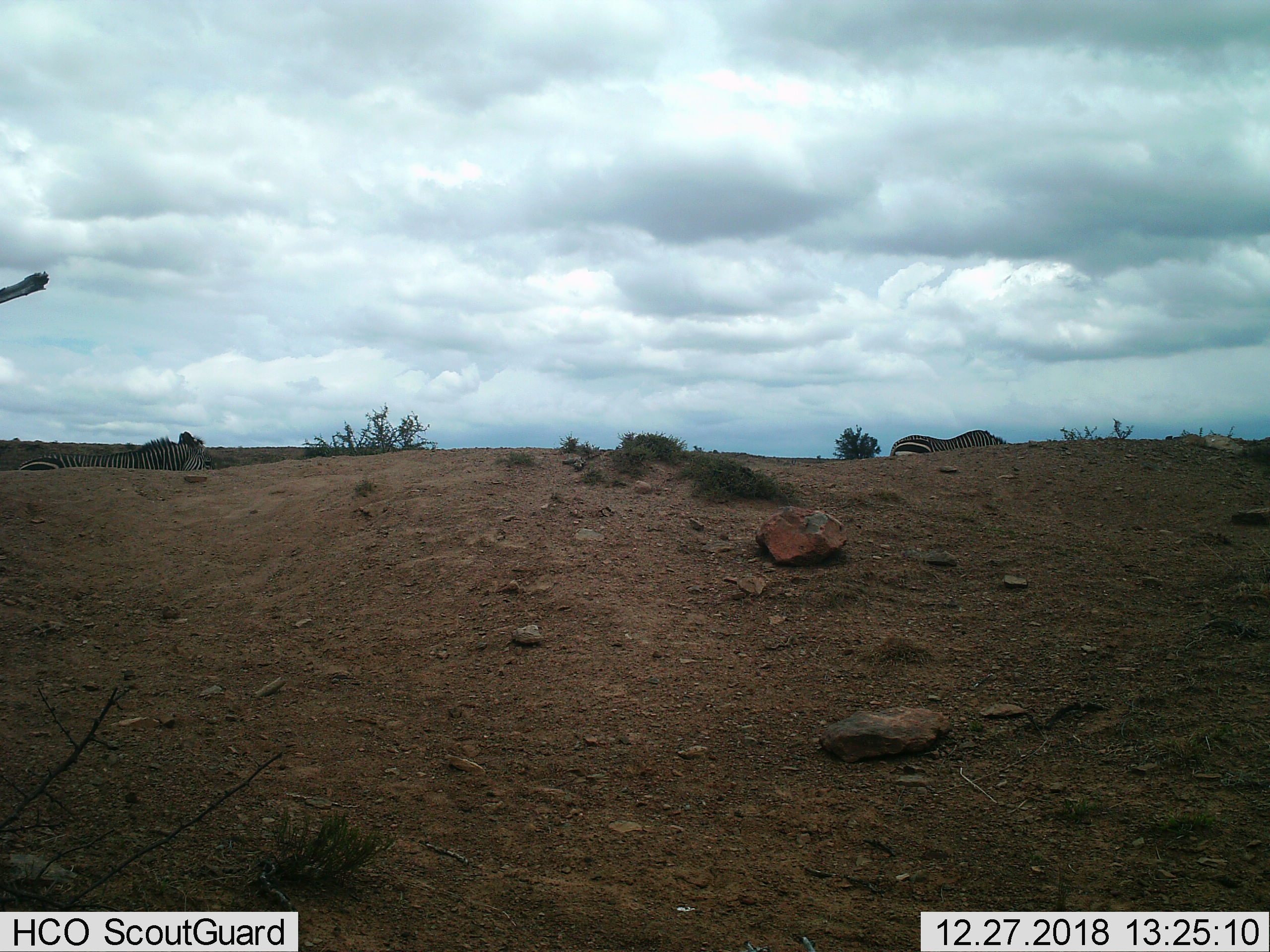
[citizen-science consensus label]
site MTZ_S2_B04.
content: unidentified animal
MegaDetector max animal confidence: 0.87